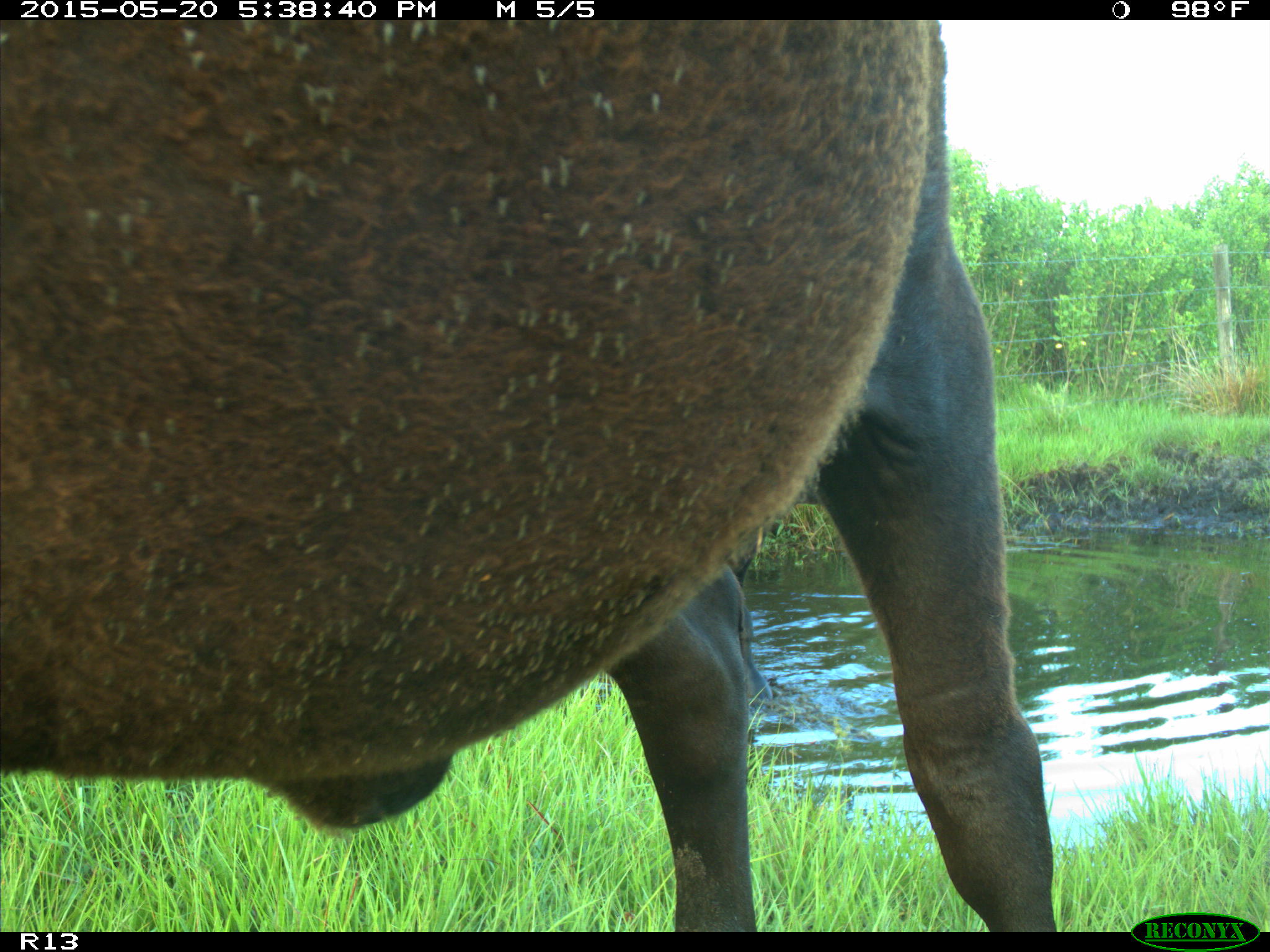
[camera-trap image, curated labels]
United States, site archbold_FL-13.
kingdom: Animalia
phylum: Chordata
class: Mammalia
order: Artiodactyla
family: Bovidae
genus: Bos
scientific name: Bos taurus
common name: domestic cow